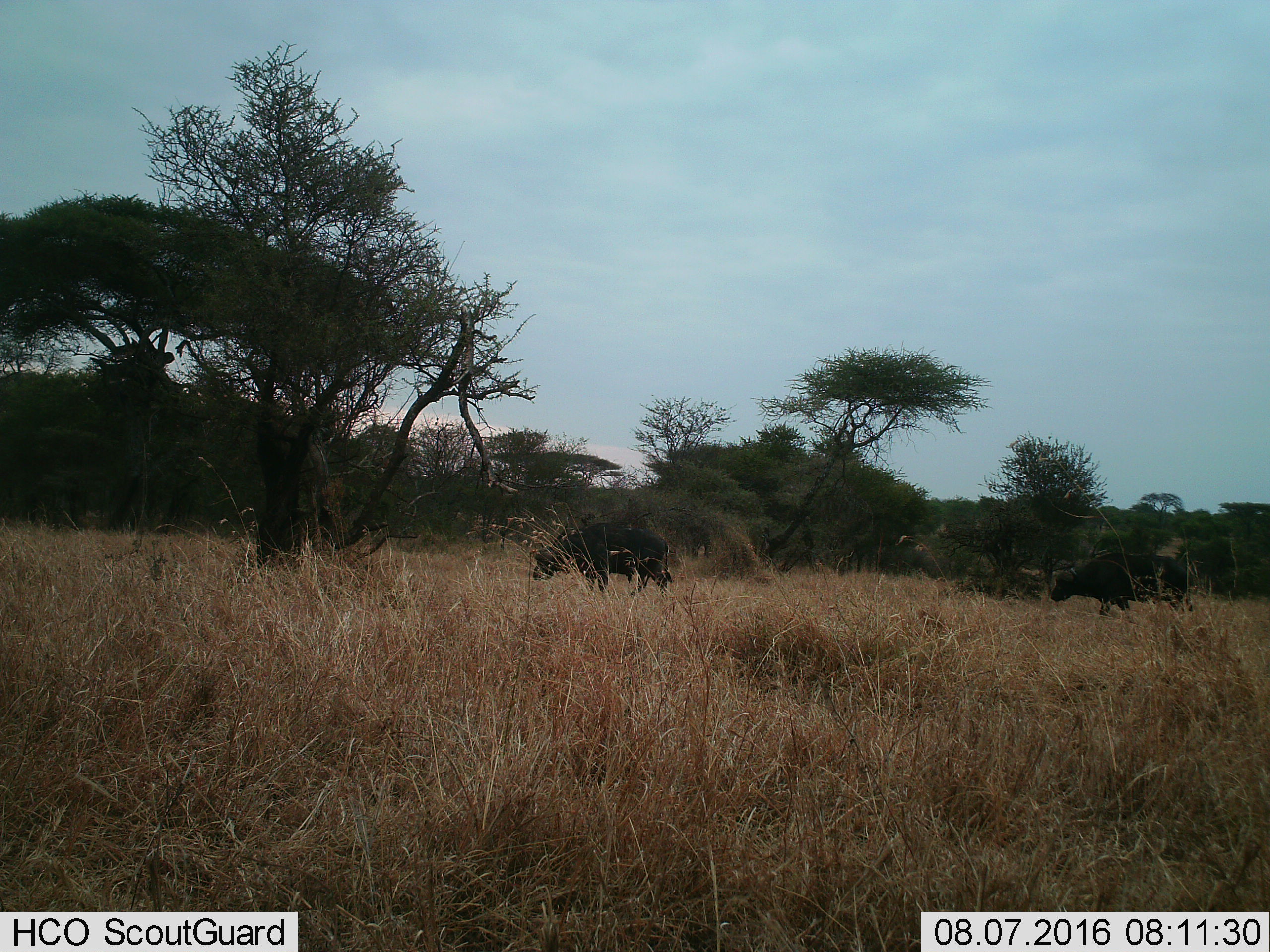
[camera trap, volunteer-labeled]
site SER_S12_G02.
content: unidentified animal